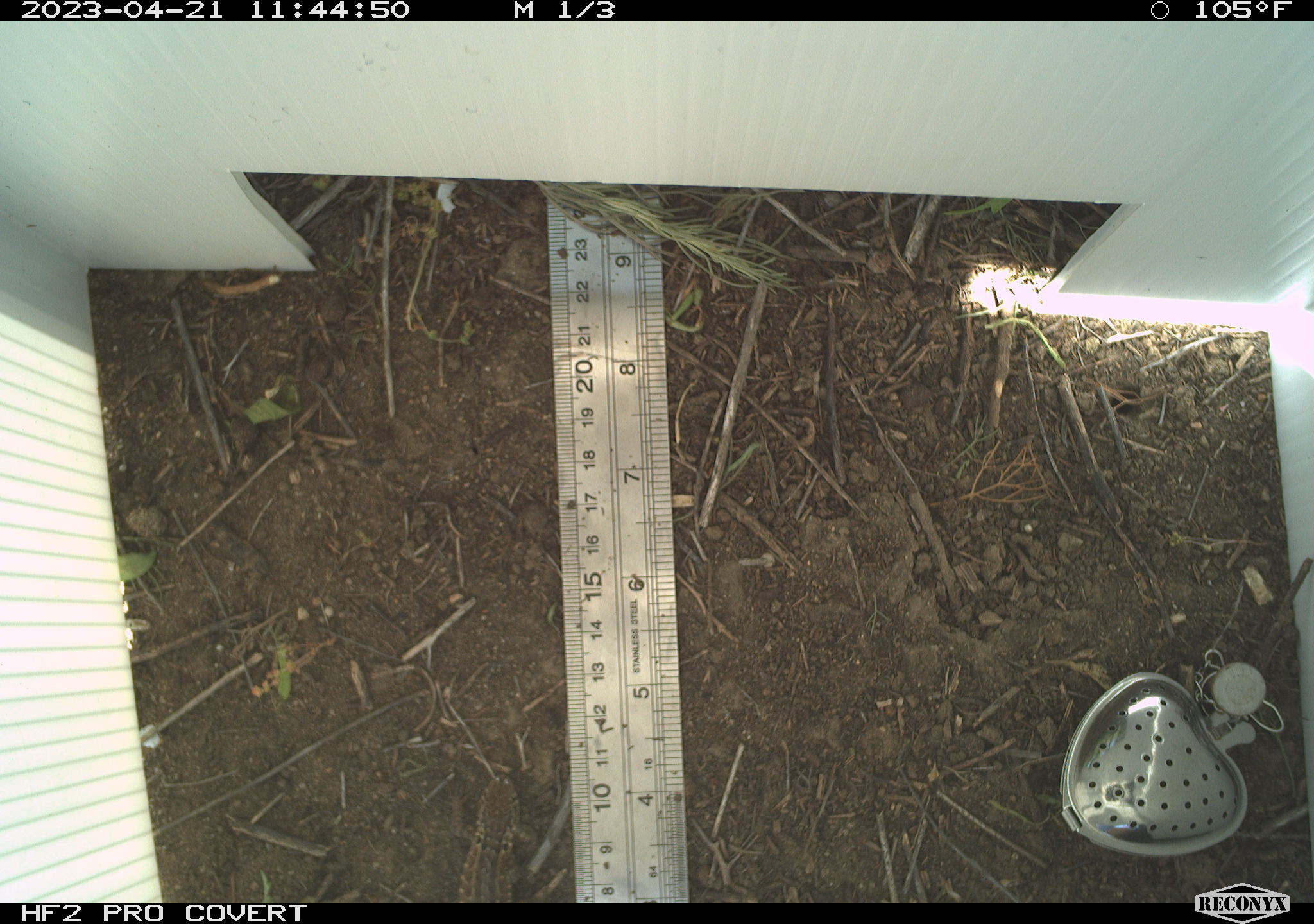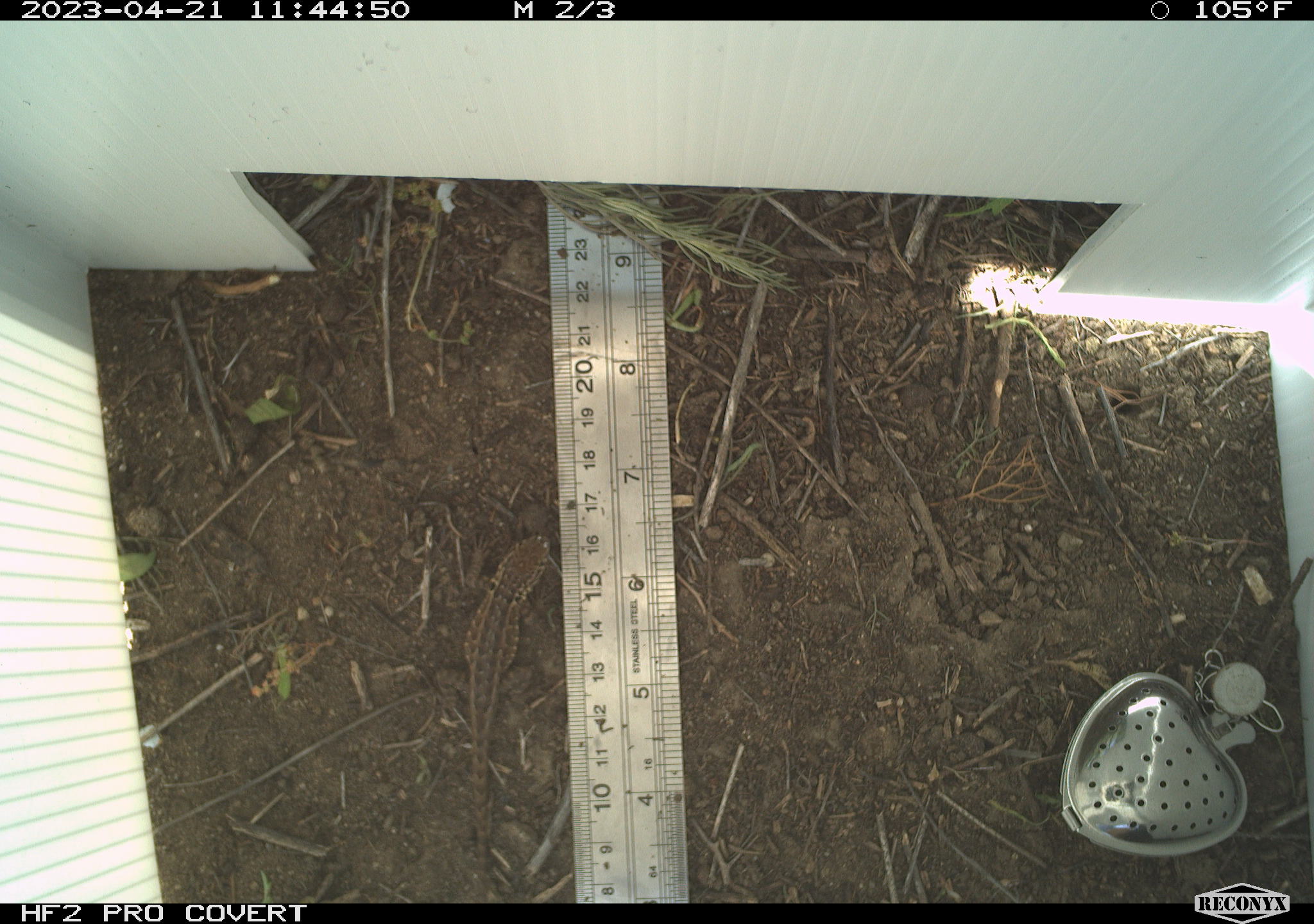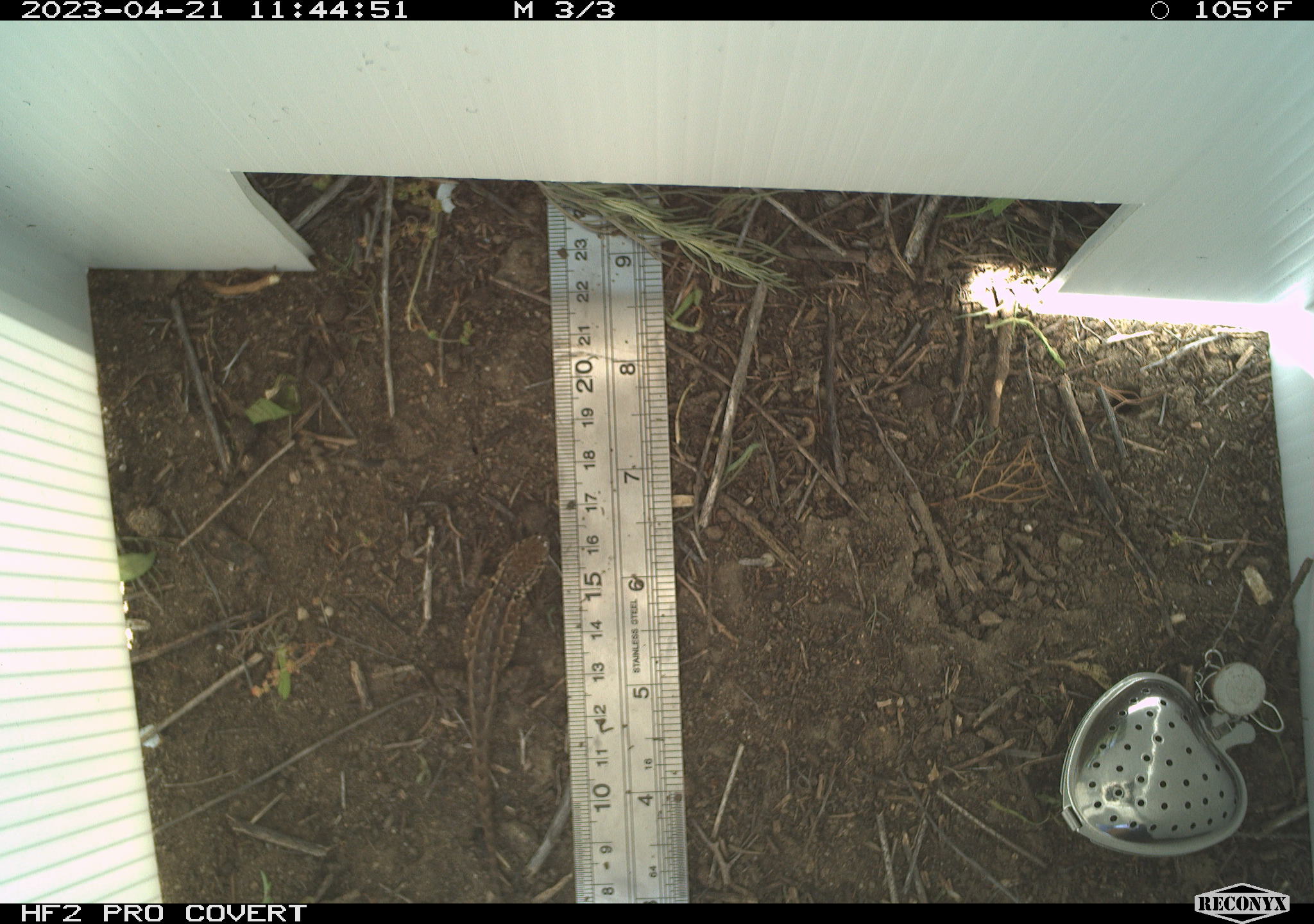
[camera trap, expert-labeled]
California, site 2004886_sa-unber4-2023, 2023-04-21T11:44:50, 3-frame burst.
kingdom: Animalia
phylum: Chordata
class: Reptilia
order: Squamata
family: Phrynosomatidae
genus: Sceloporus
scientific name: Sceloporus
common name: spiny lizards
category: sceloporus species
Sceloporus species (spiny lizards) (Sceloporus).